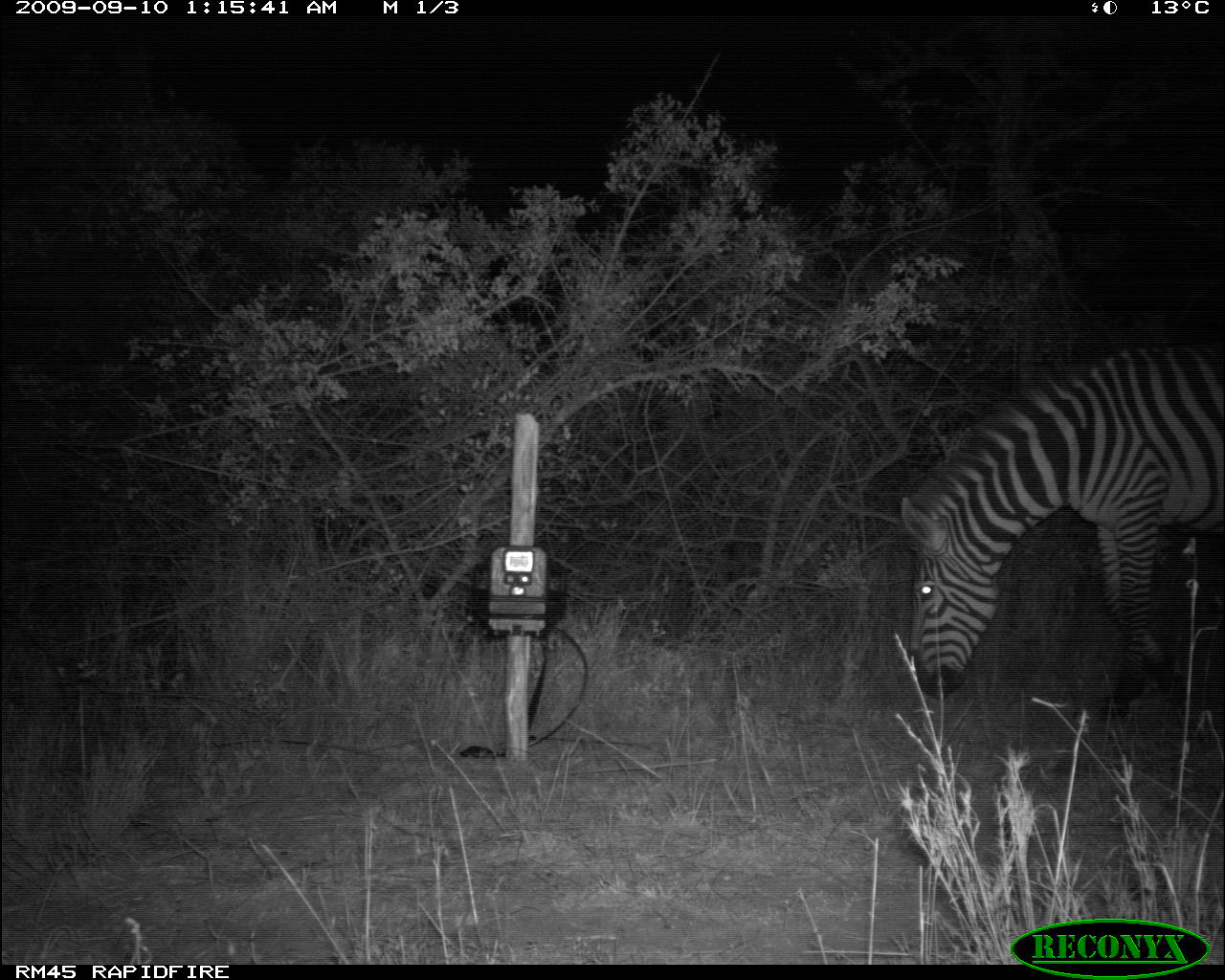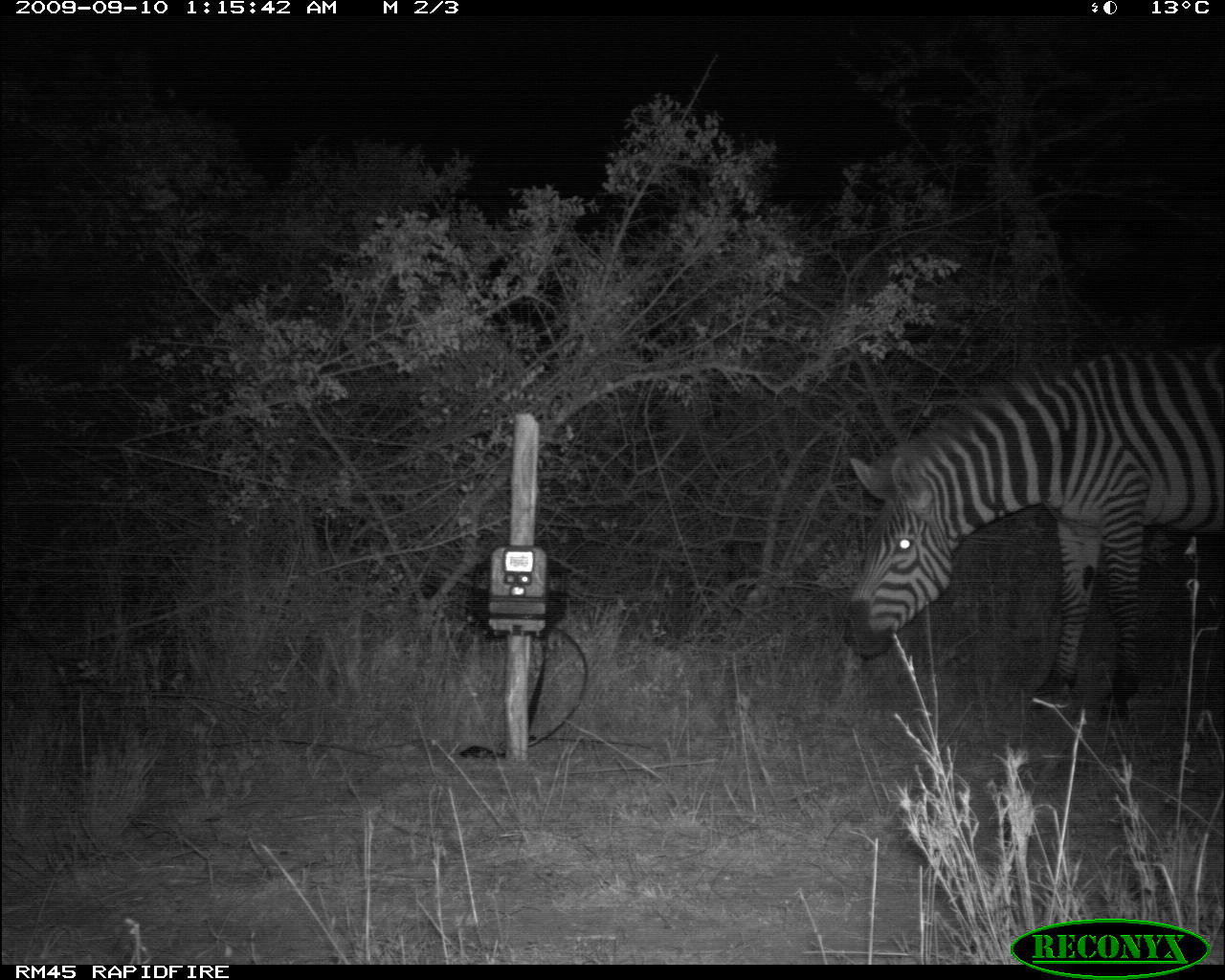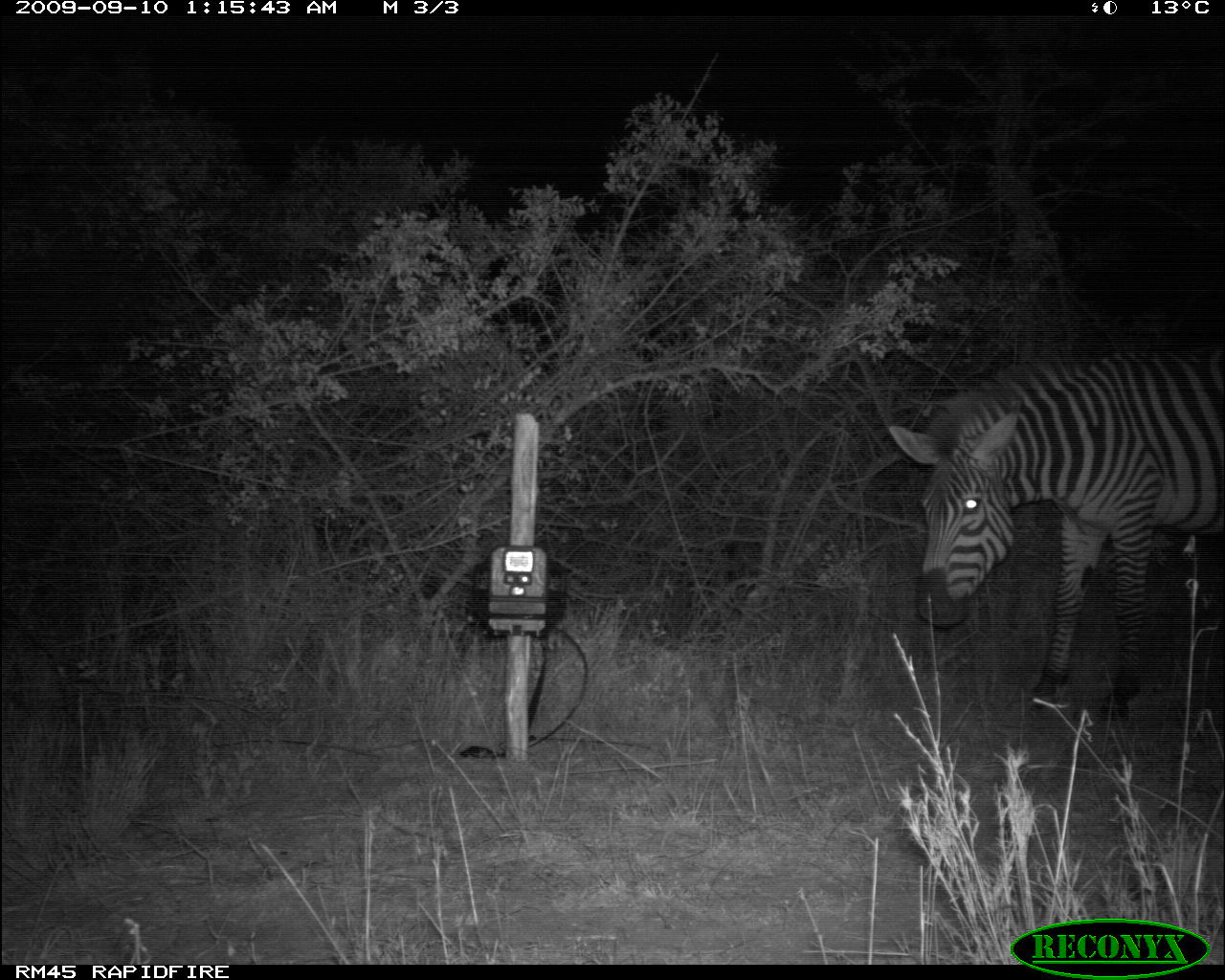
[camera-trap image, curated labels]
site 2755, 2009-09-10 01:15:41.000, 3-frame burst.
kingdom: Animalia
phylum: Chordata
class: Mammalia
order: Perissodactyla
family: Equidae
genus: Equus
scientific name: Equus quagga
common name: plains zebra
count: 1